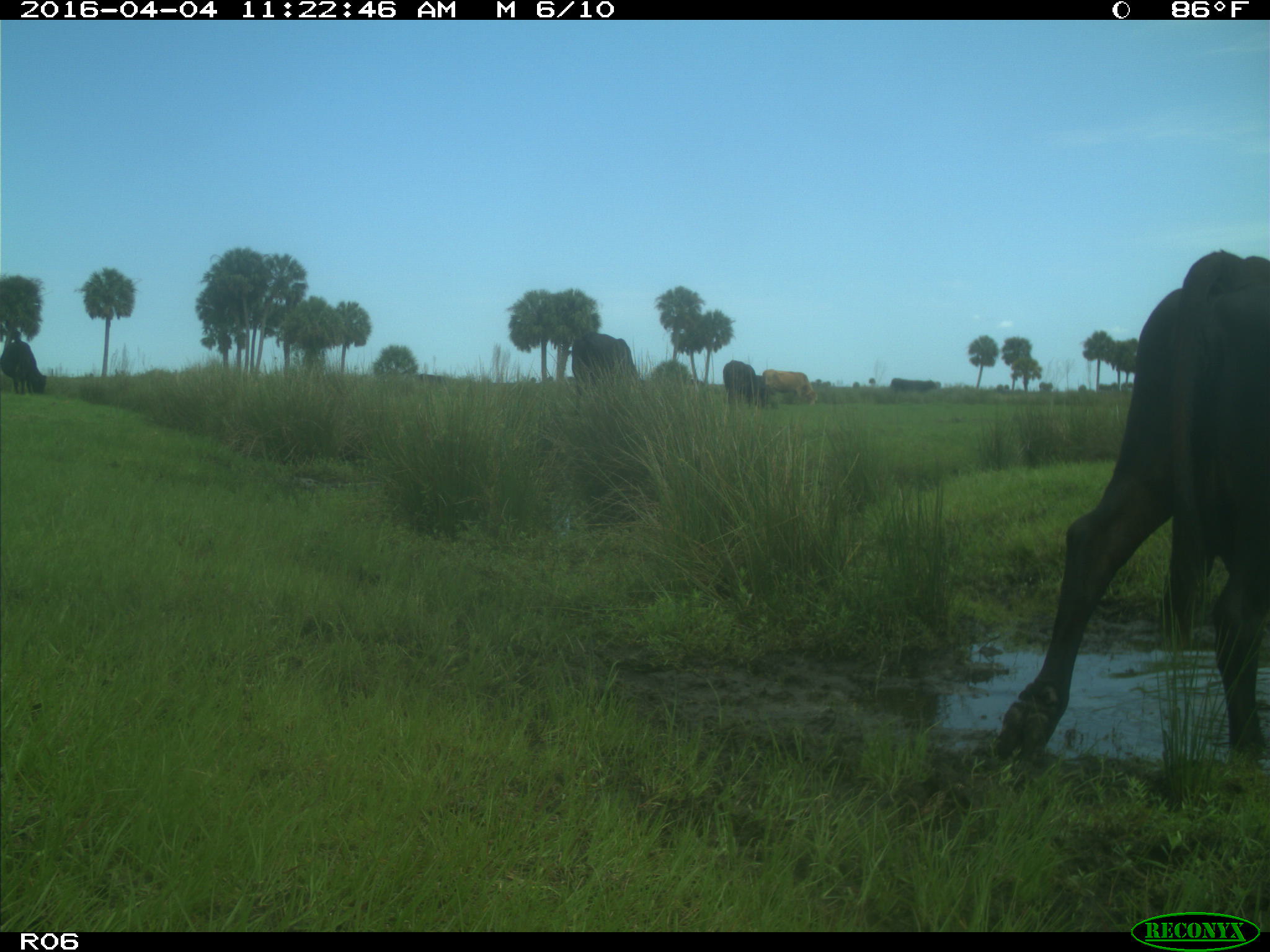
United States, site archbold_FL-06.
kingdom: Animalia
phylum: Chordata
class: Mammalia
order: Artiodactyla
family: Bovidae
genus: Bos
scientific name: Bos taurus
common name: domestic cow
Bos taurus (domestic cow).